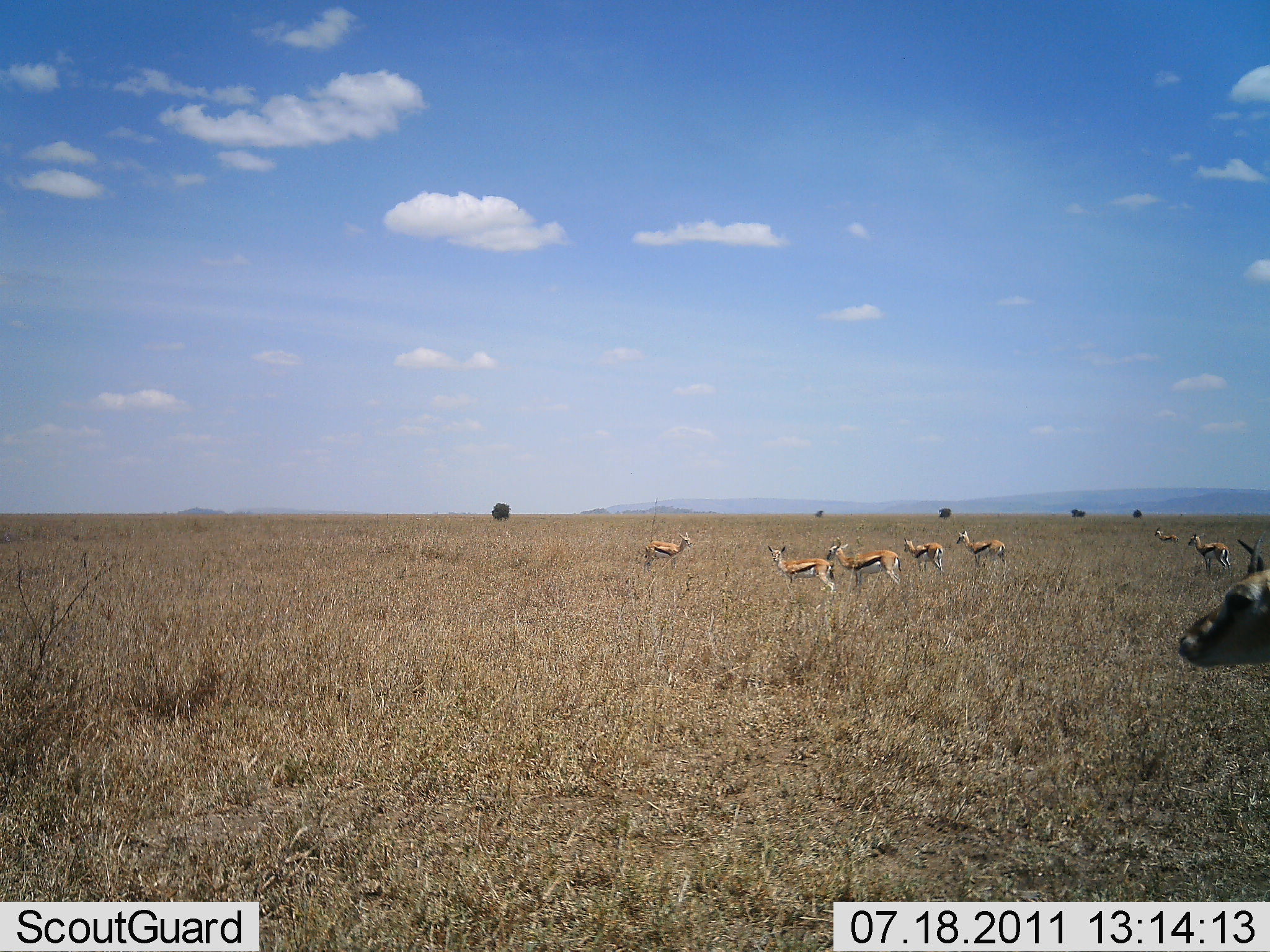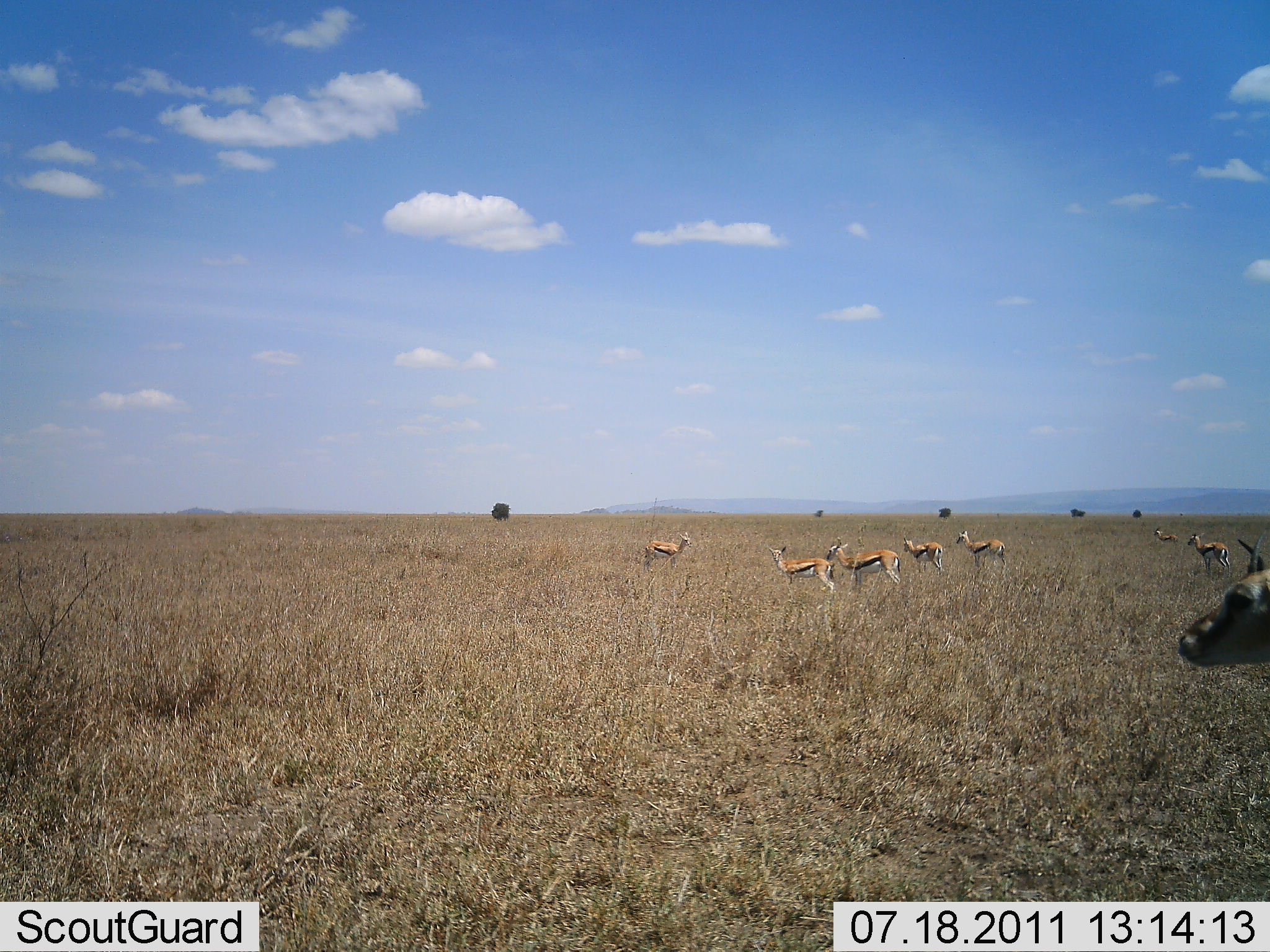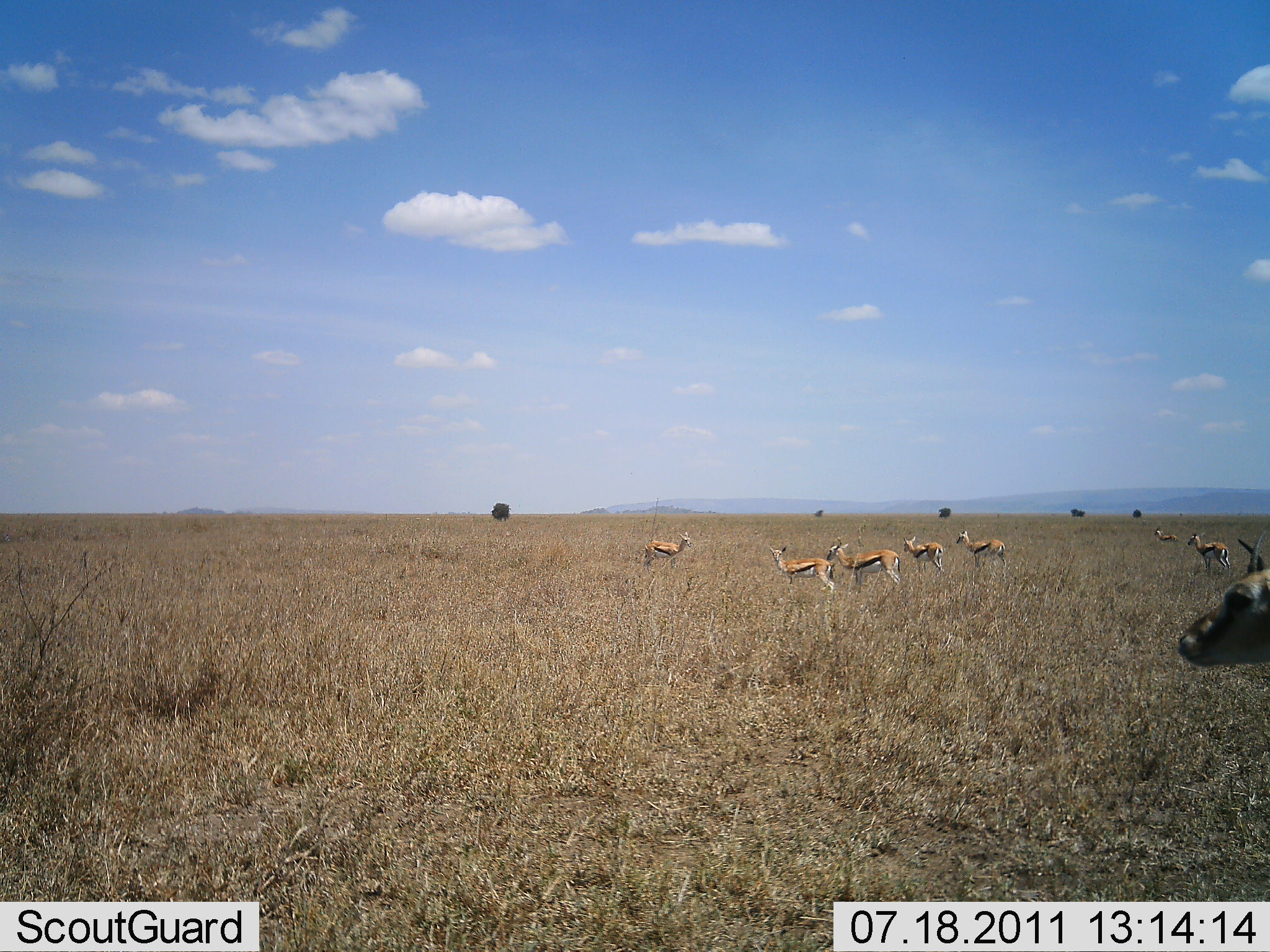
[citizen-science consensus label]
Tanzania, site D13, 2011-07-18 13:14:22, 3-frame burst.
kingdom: Animalia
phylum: Chordata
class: Mammalia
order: Artiodactyla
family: Bovidae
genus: Eudorcas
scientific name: Eudorcas thomsonii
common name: thomson's gazelle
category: gazellethomsons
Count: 8.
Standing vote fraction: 92%.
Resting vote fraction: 0%.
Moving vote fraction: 0%.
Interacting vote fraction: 0%.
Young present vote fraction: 0%.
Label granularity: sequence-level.